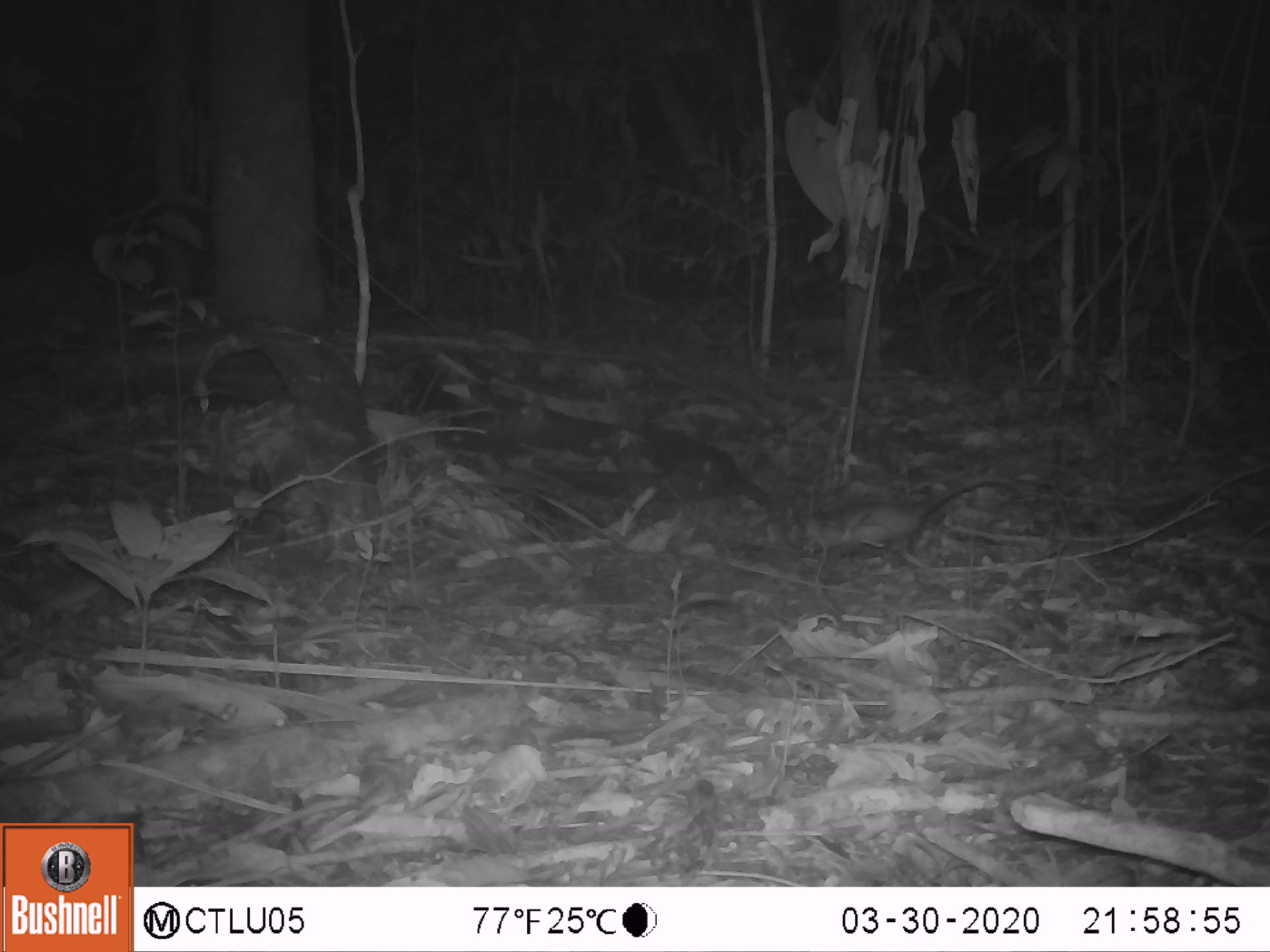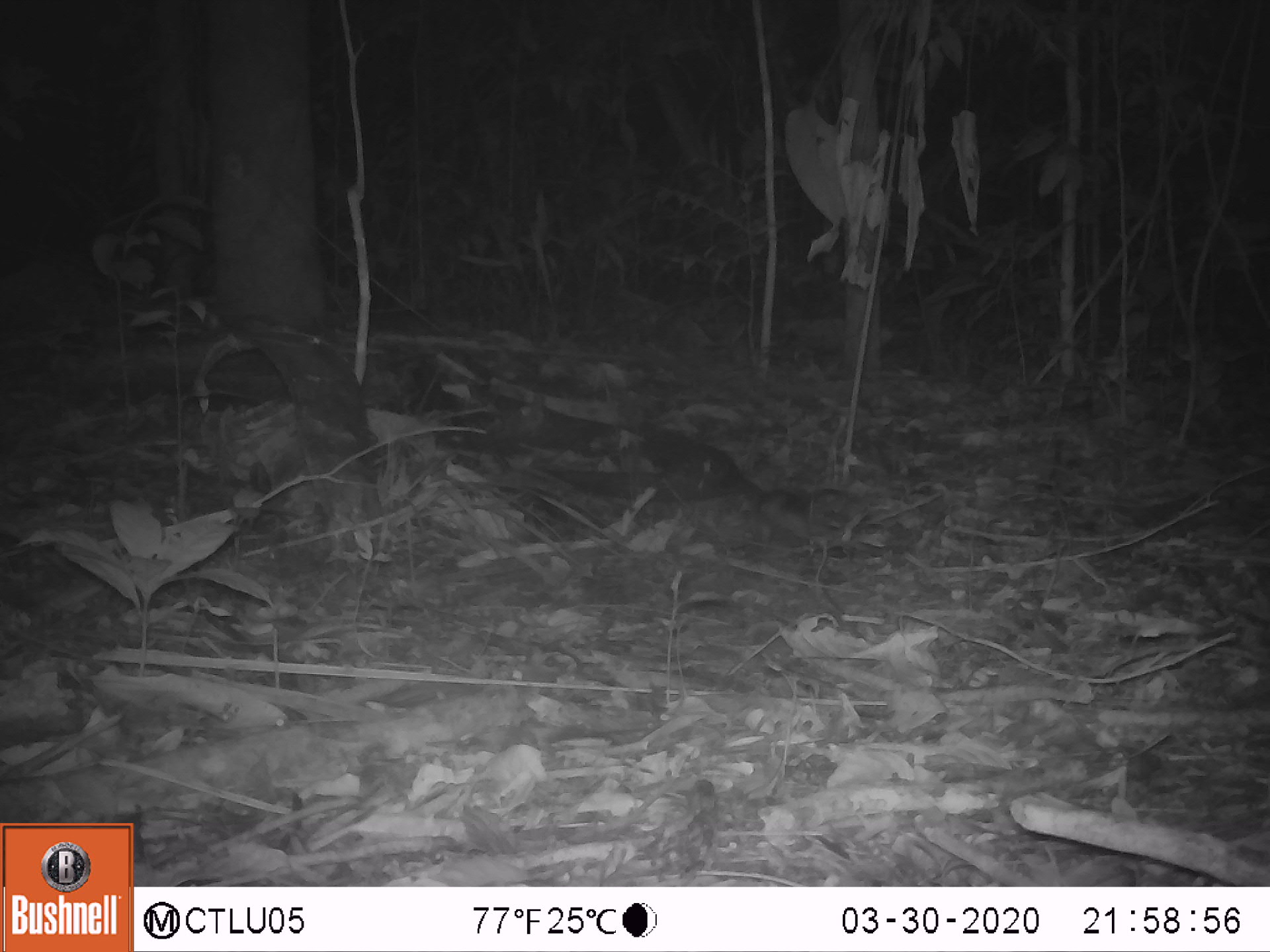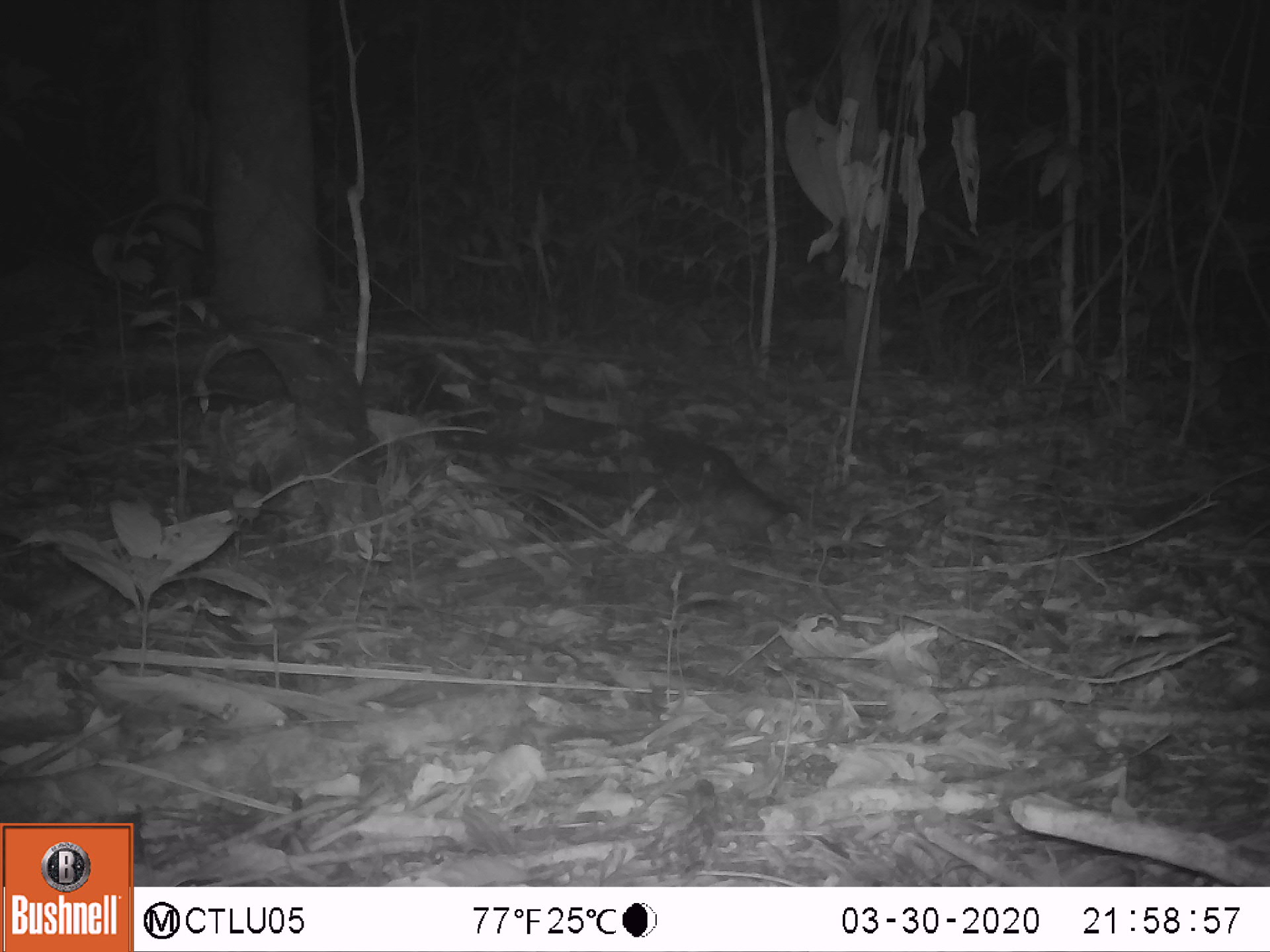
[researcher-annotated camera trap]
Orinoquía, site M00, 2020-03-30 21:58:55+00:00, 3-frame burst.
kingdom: Animalia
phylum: Chordata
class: Mammalia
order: Rodentia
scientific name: Rodentia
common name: rodent